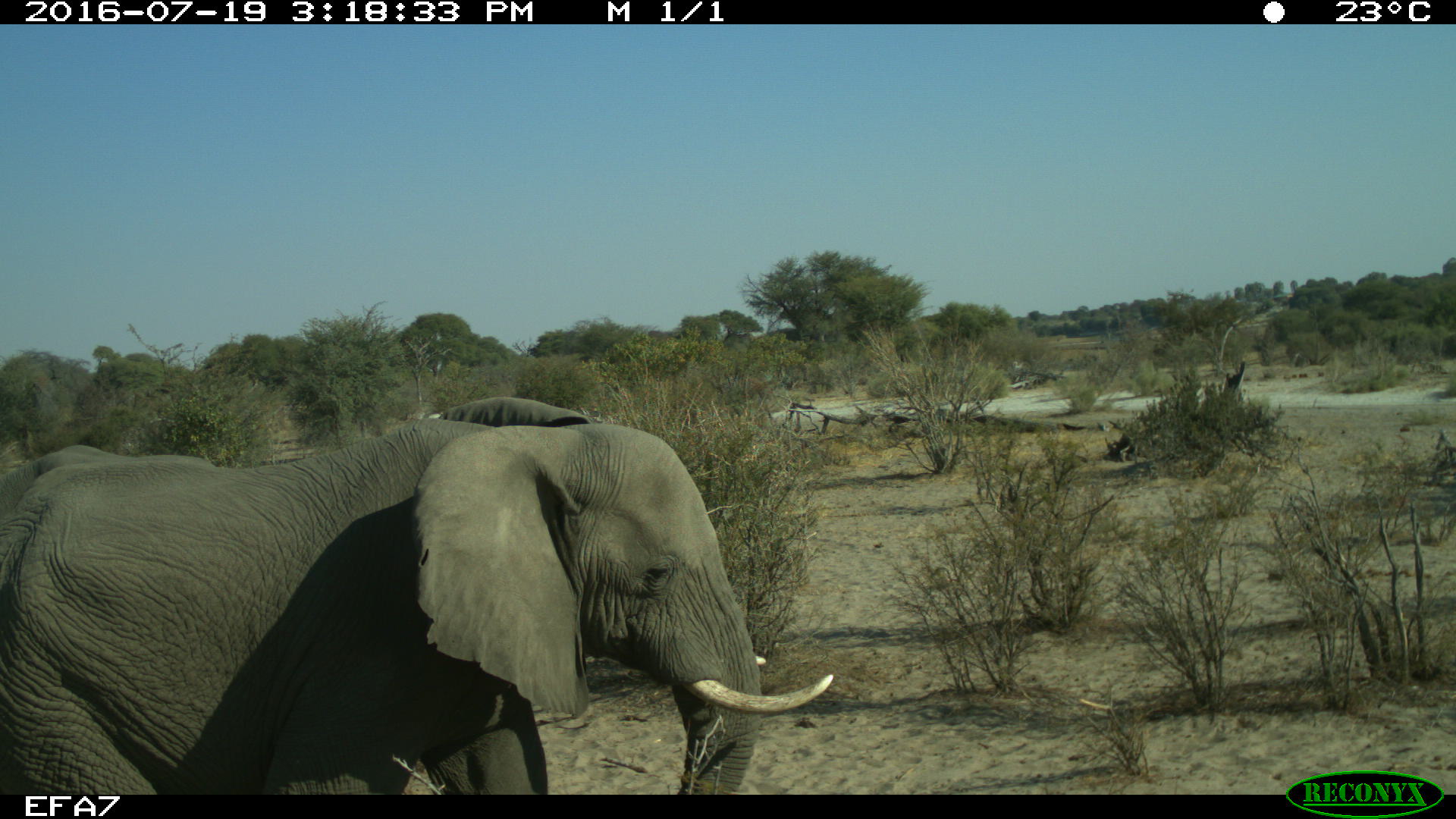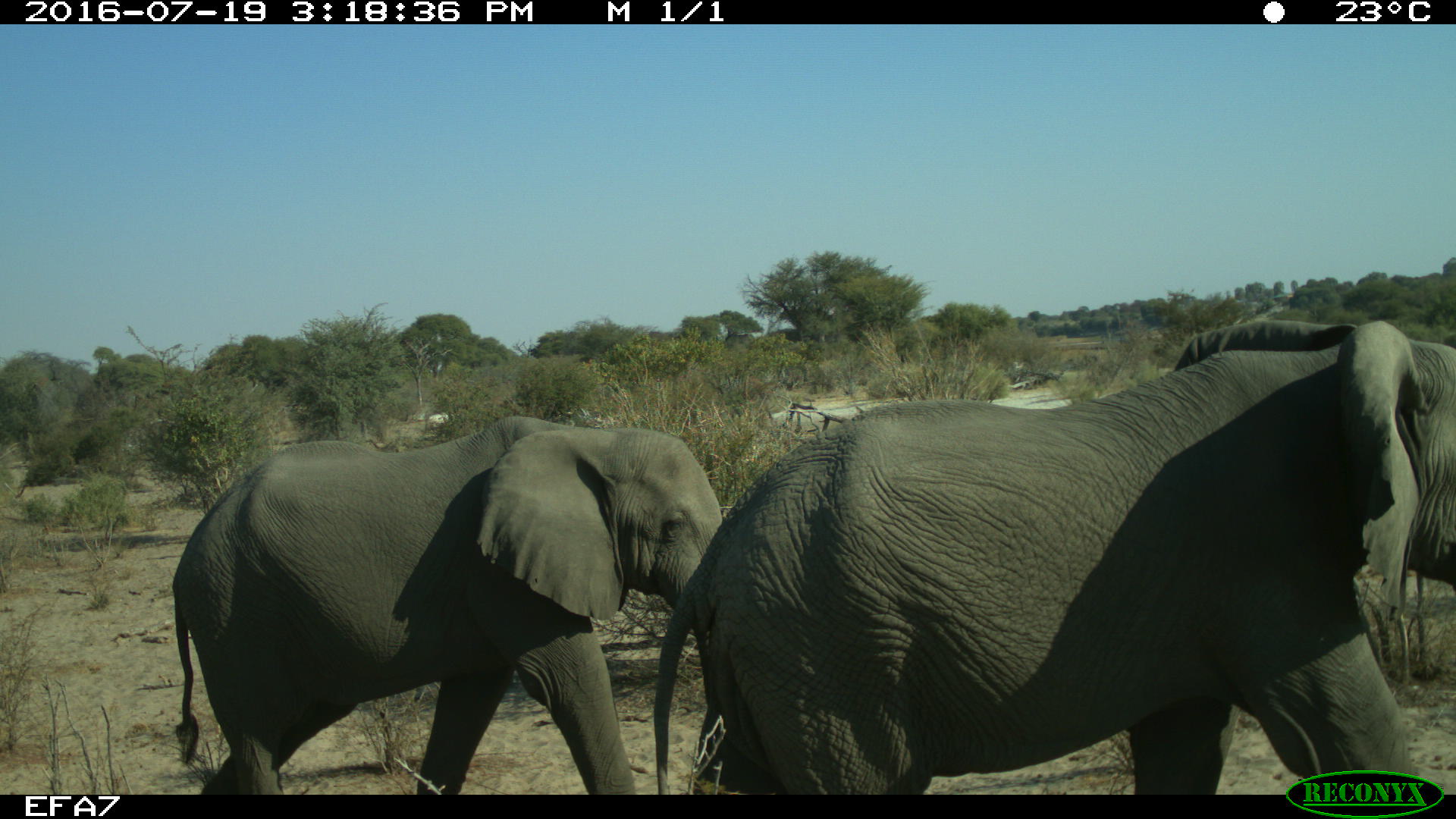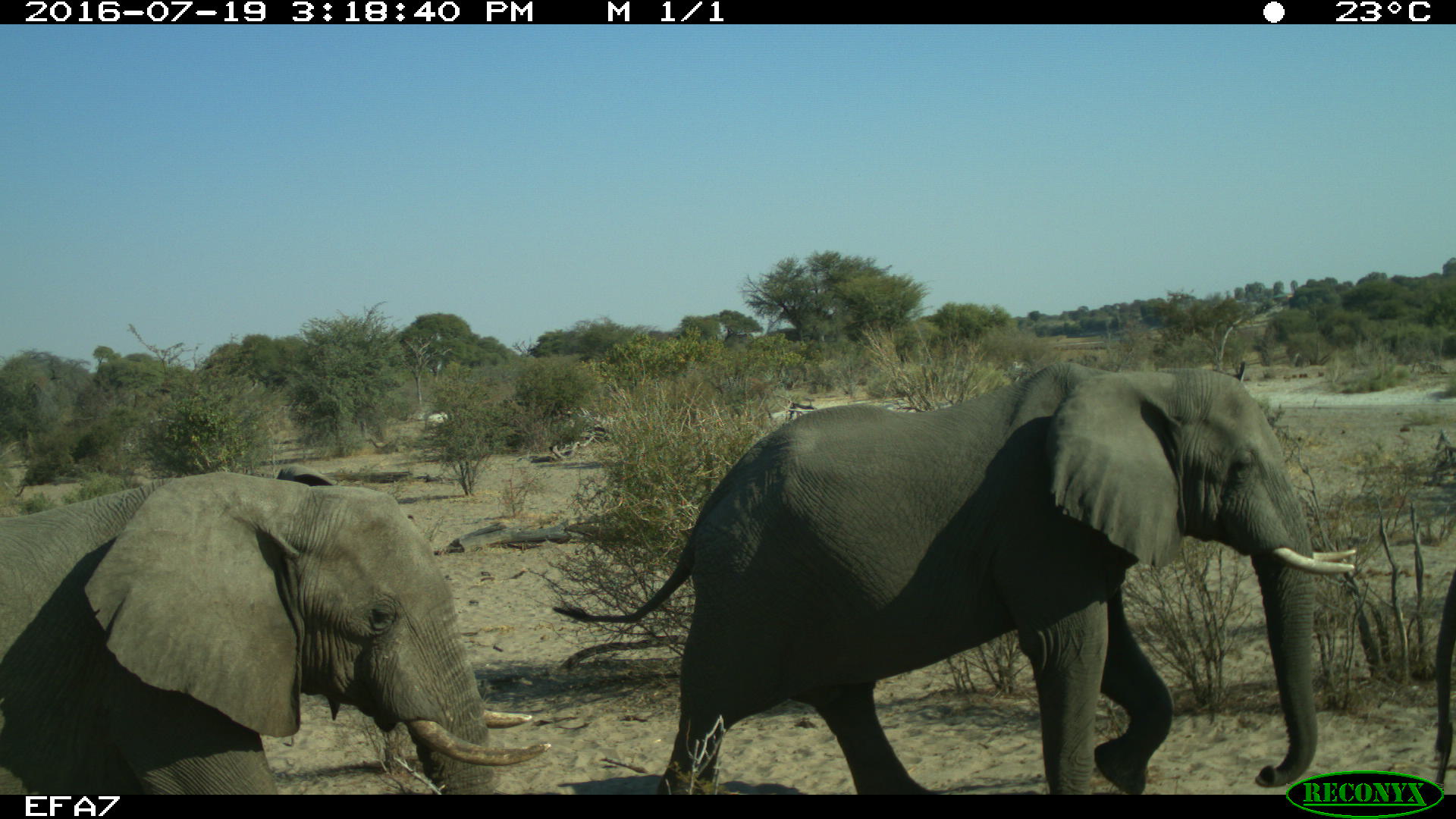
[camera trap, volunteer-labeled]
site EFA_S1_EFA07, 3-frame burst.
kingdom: Animalia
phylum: Chordata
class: Mammalia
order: Proboscidea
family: Elephantidae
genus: Loxodonta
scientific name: Loxodonta africana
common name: african bush elephant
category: elephant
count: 1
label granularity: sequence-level